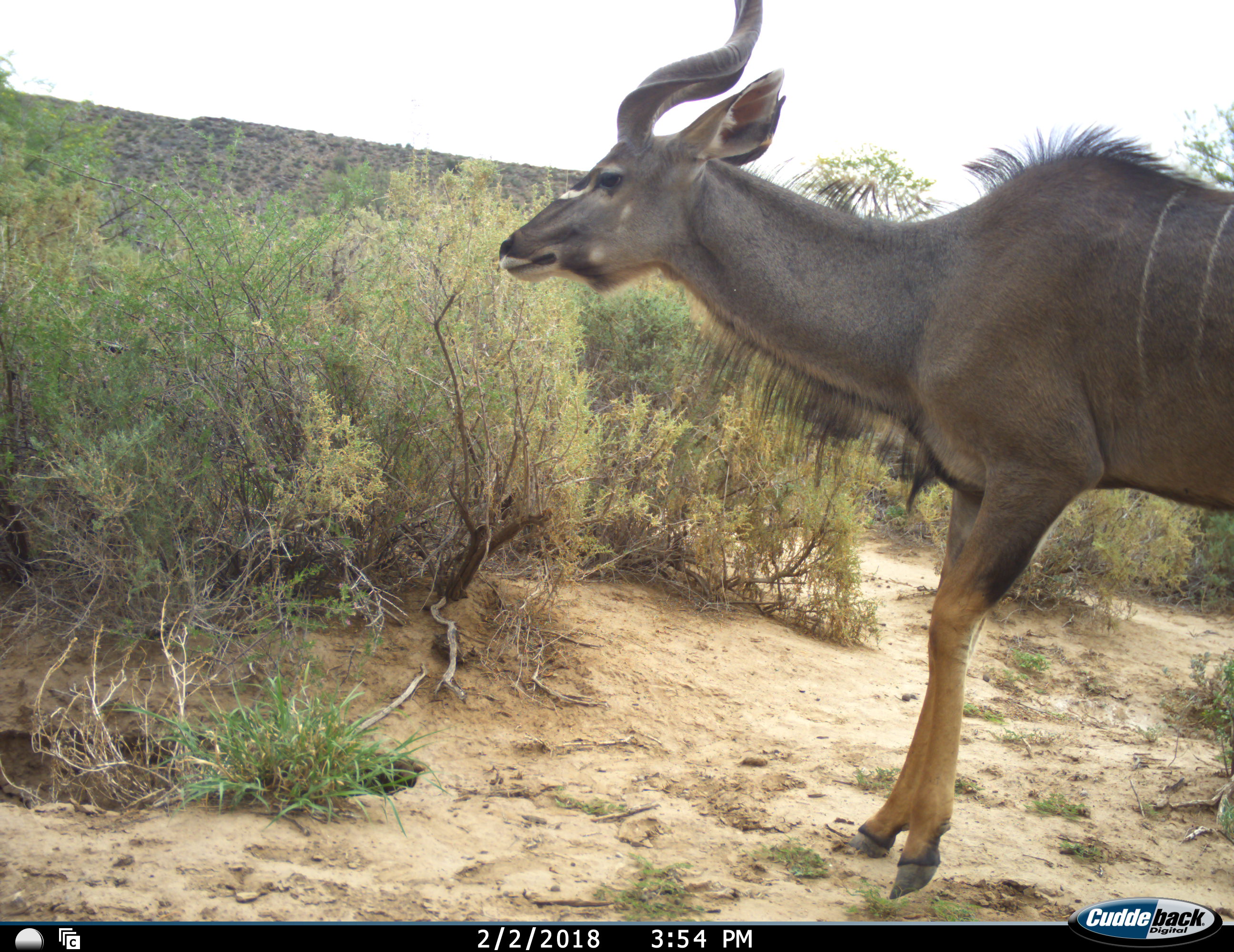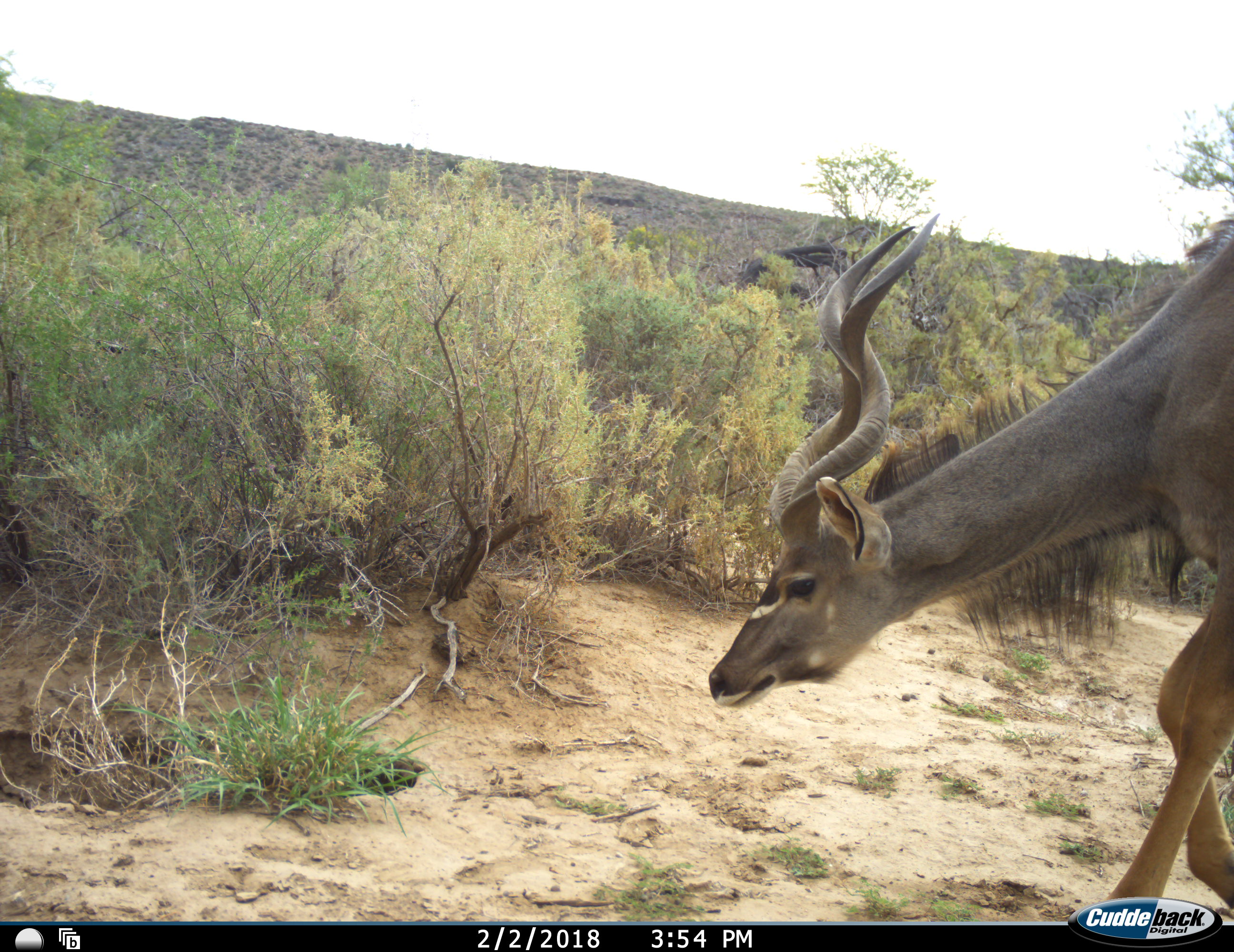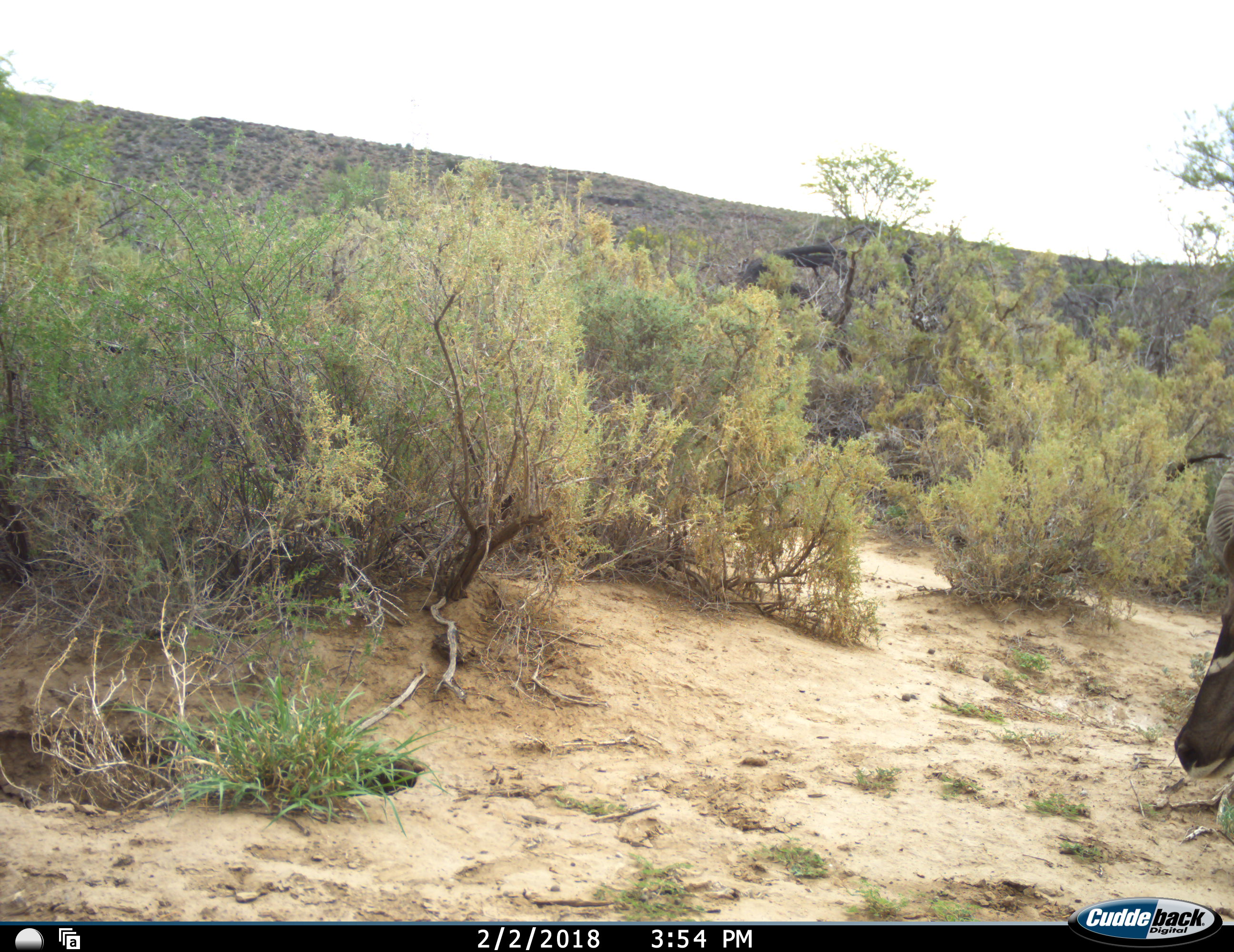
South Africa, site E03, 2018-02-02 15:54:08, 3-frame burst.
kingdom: Animalia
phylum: Chordata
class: Mammalia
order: Artiodactyla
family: Bovidae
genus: Tragelaphus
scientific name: Tragelaphus strepsiceros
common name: greater kudu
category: kudu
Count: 1.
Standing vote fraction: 10%.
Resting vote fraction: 0%.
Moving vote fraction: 100%.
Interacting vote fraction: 0%.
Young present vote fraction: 0%.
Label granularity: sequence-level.